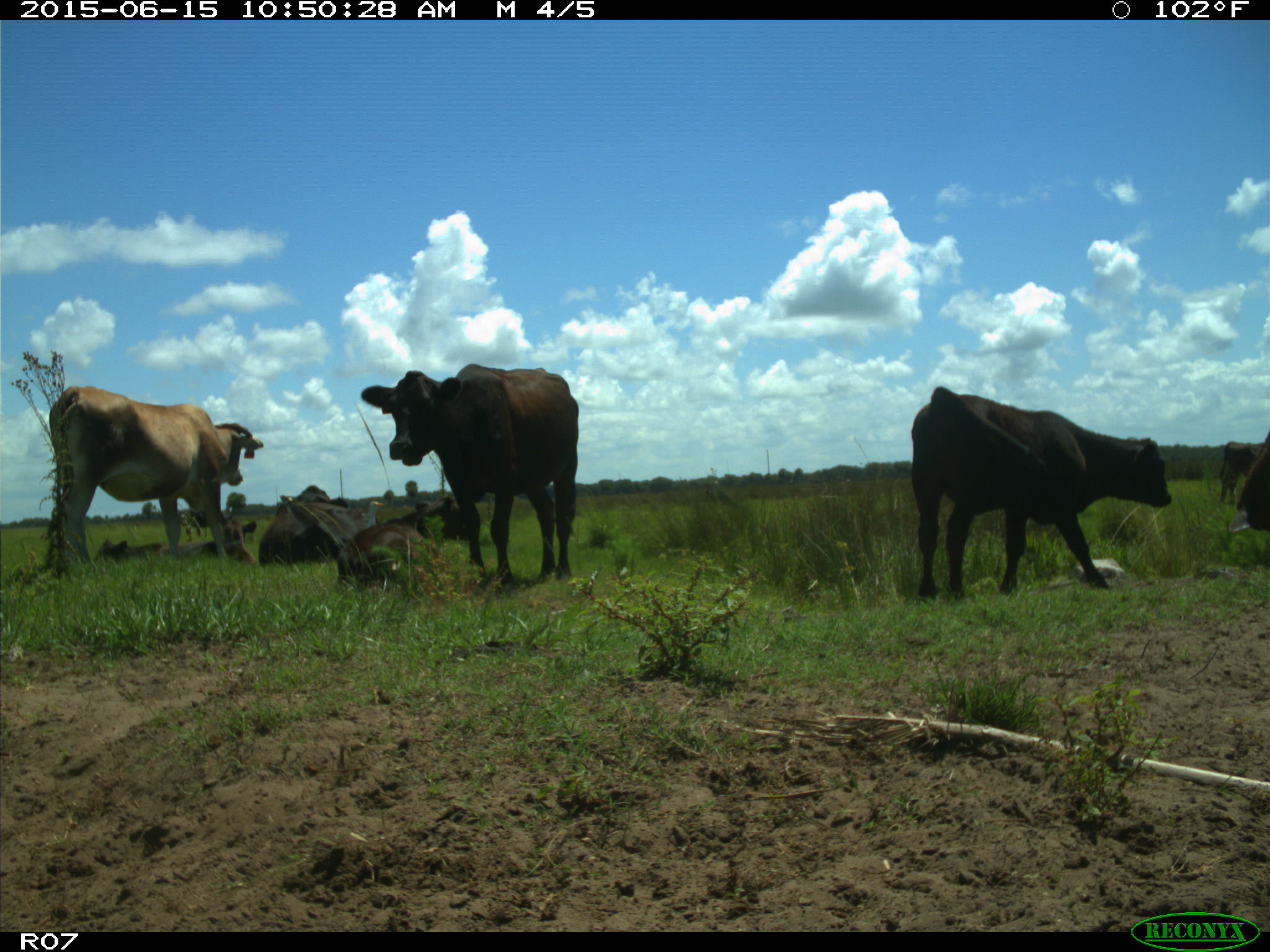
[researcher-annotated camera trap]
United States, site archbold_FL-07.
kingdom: Animalia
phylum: Chordata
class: Mammalia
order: Artiodactyla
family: Bovidae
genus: Bos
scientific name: Bos taurus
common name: domestic cow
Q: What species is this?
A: Bos taurus (domestic cow).